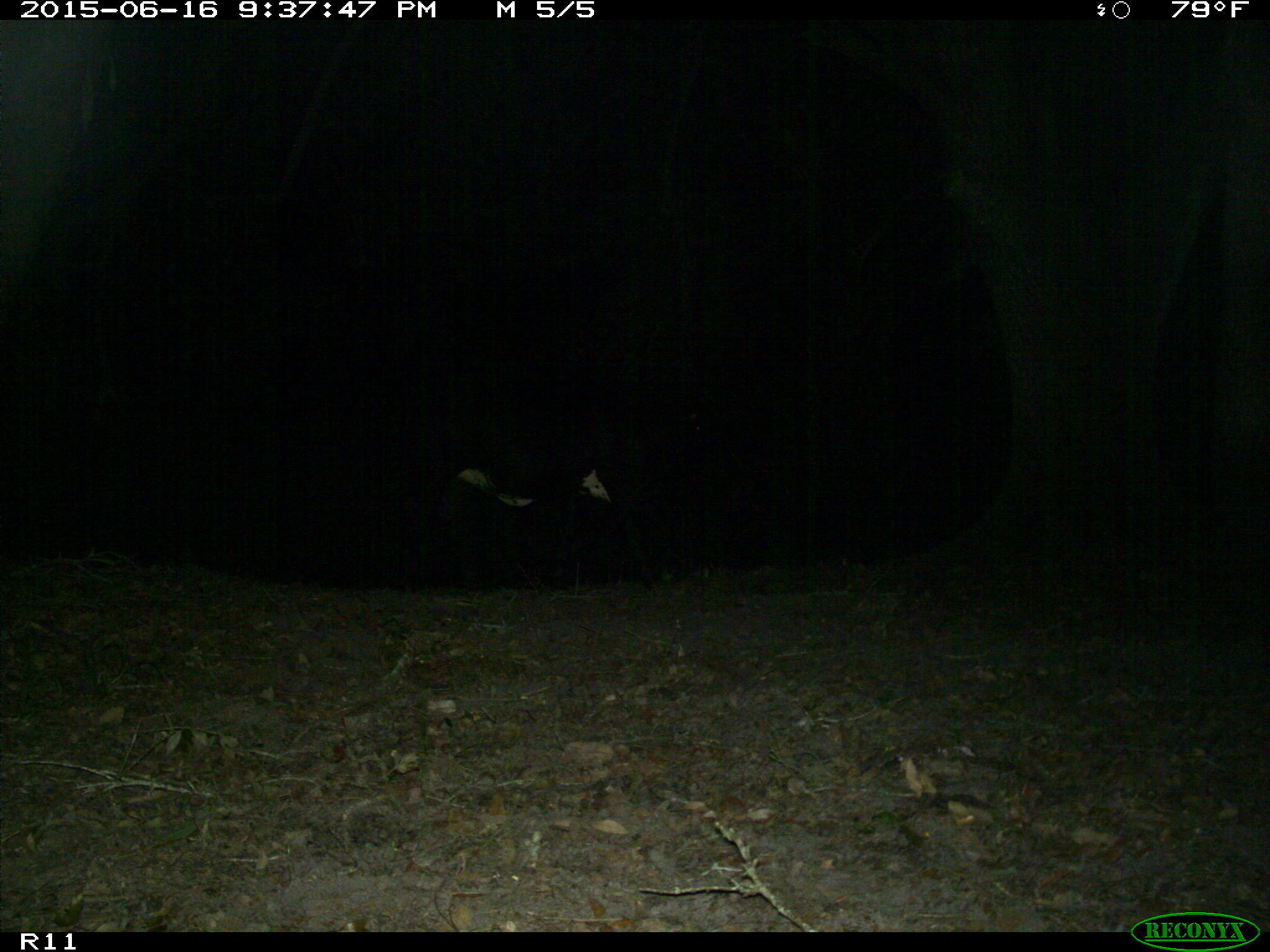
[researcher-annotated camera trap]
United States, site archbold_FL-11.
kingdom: Animalia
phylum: Chordata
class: Mammalia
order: Artiodactyla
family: Bovidae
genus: Bos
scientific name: Bos taurus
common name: domestic cow